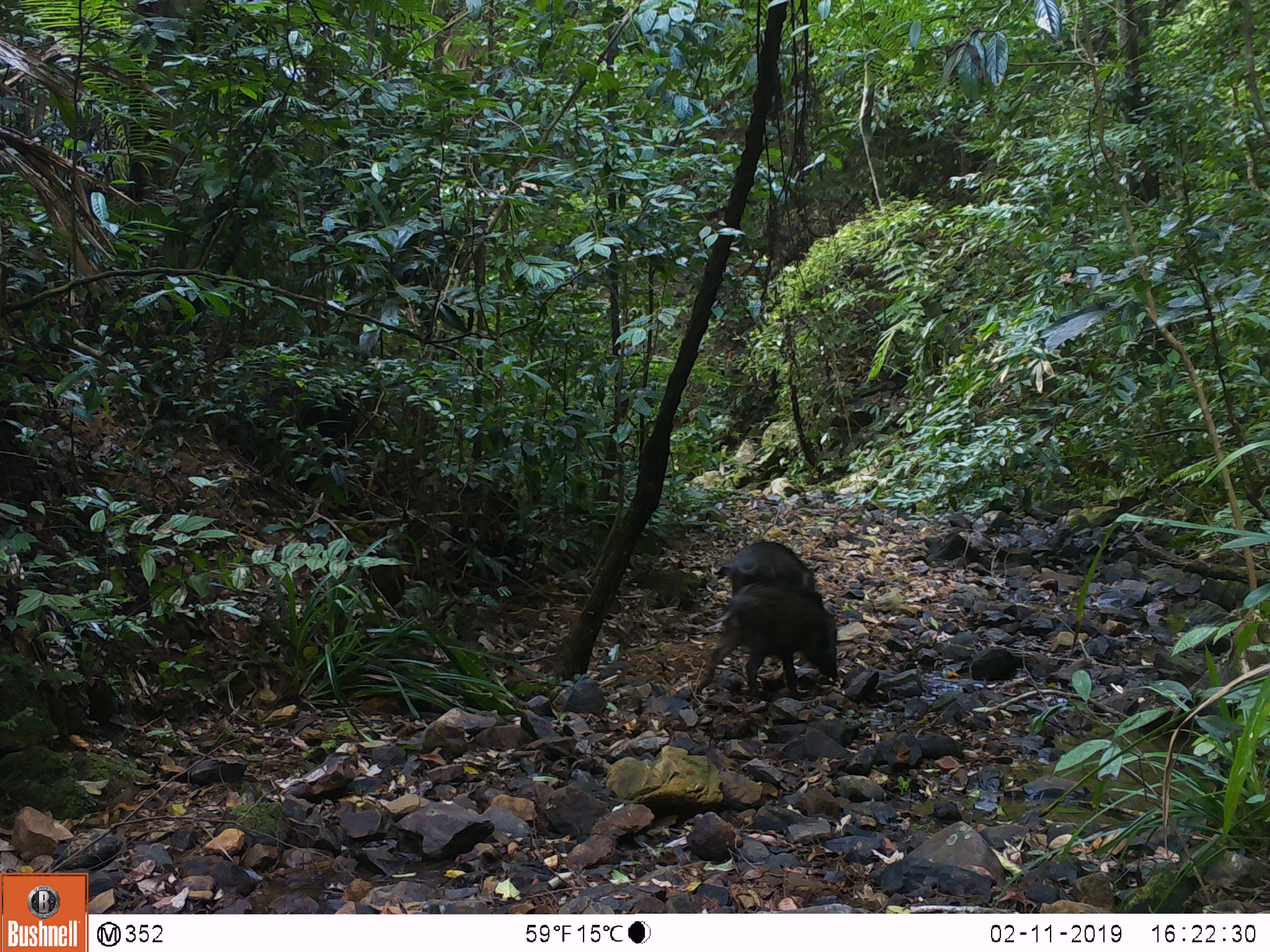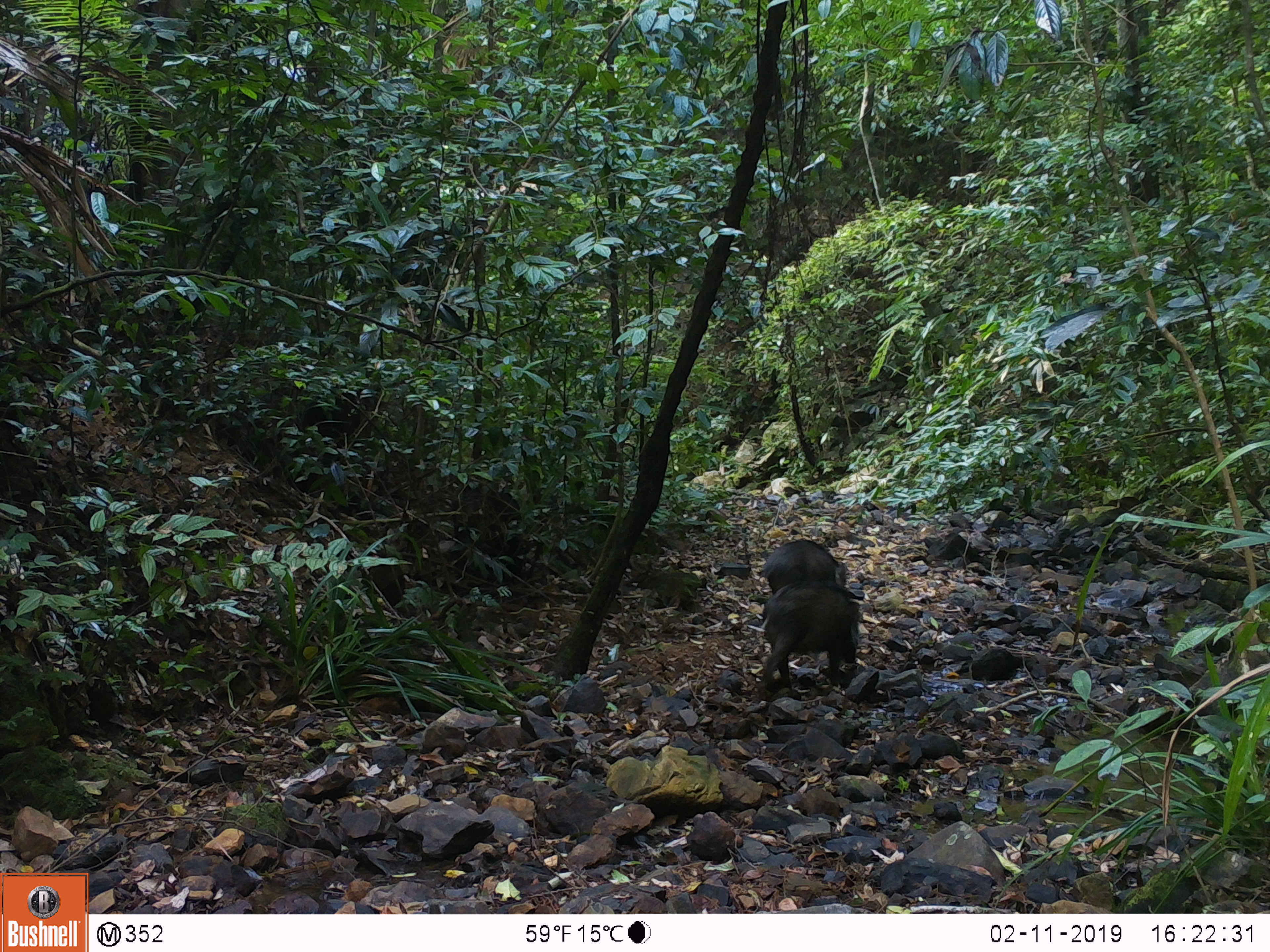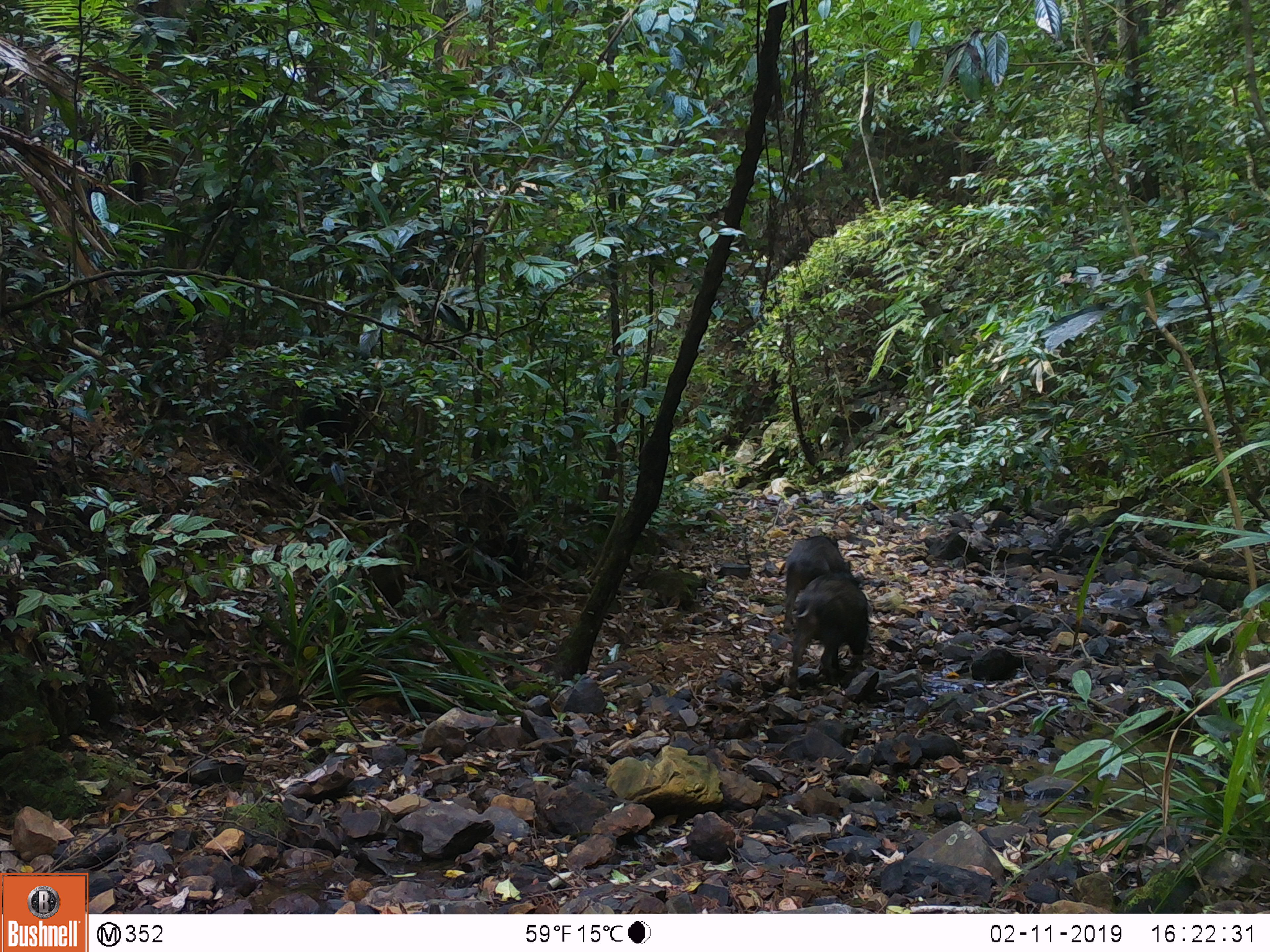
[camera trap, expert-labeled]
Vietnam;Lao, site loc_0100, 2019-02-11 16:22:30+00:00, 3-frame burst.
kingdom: Animalia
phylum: Chordata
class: Mammalia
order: Artiodactyla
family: Suidae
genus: Sus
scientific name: Sus scrofa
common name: eurasian wild pig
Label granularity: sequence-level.